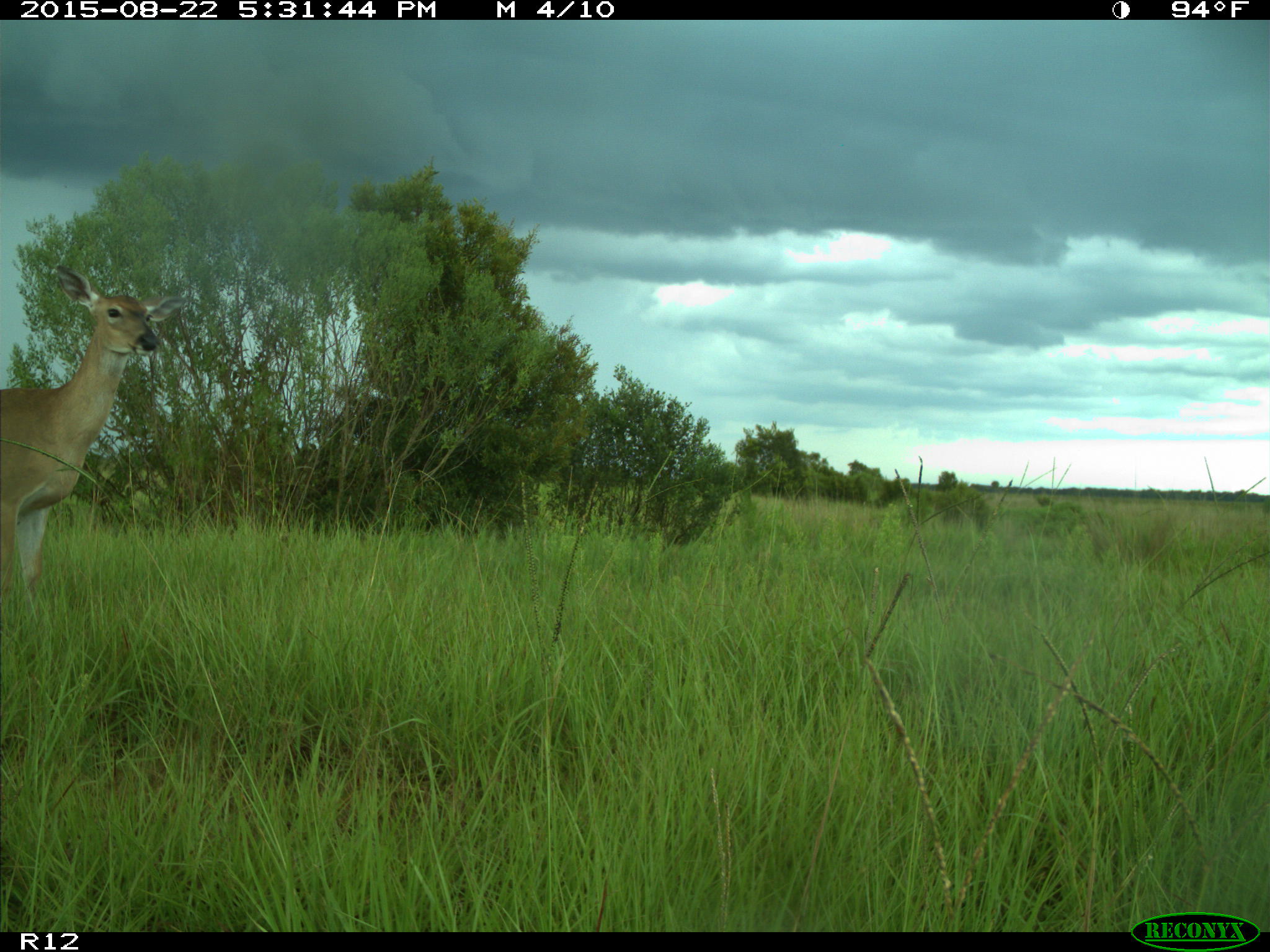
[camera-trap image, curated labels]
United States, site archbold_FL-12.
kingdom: Animalia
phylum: Chordata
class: Mammalia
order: Artiodactyla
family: Cervidae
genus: Odocoileus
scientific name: Odocoileus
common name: deer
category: unidentified deer